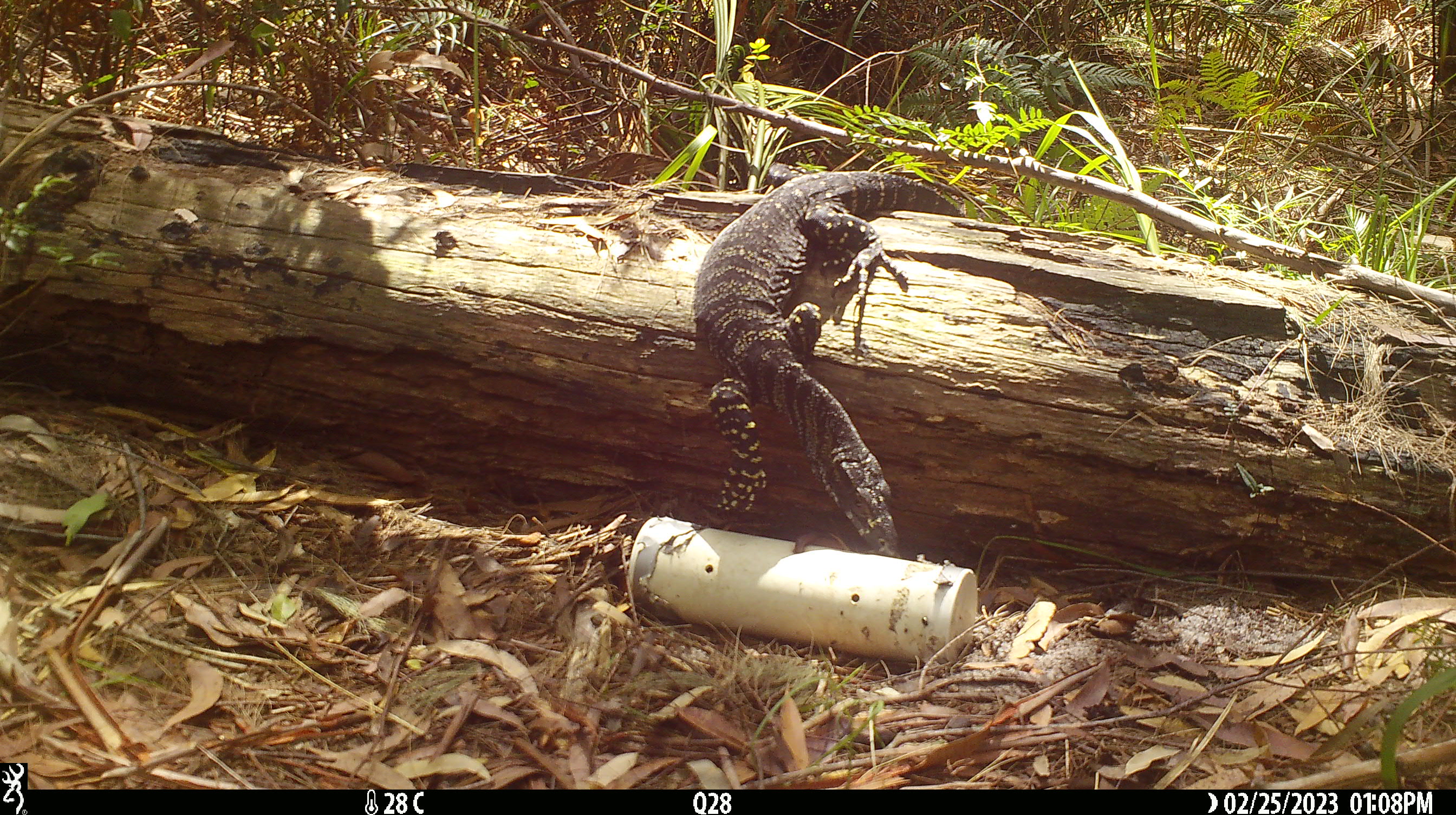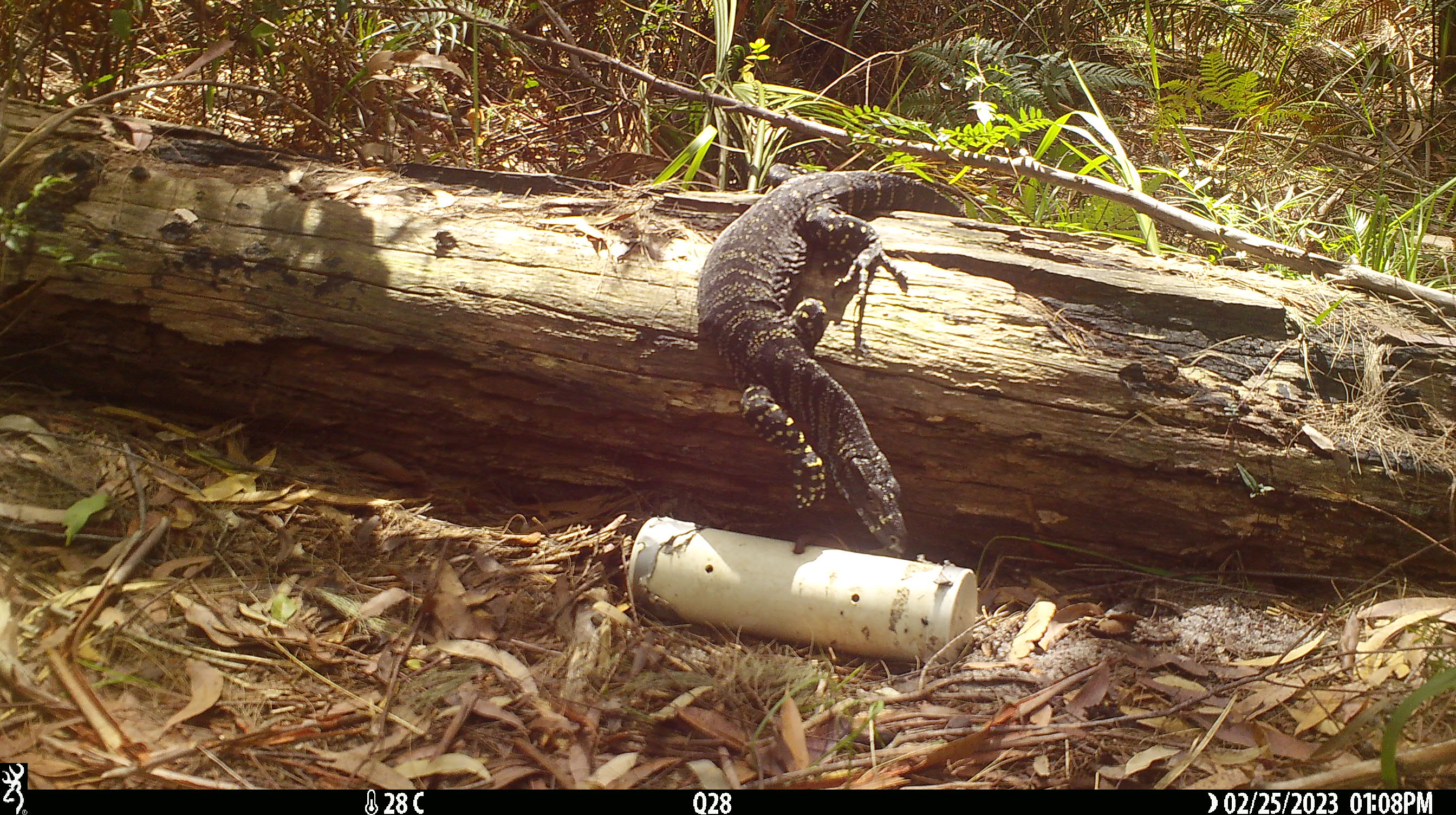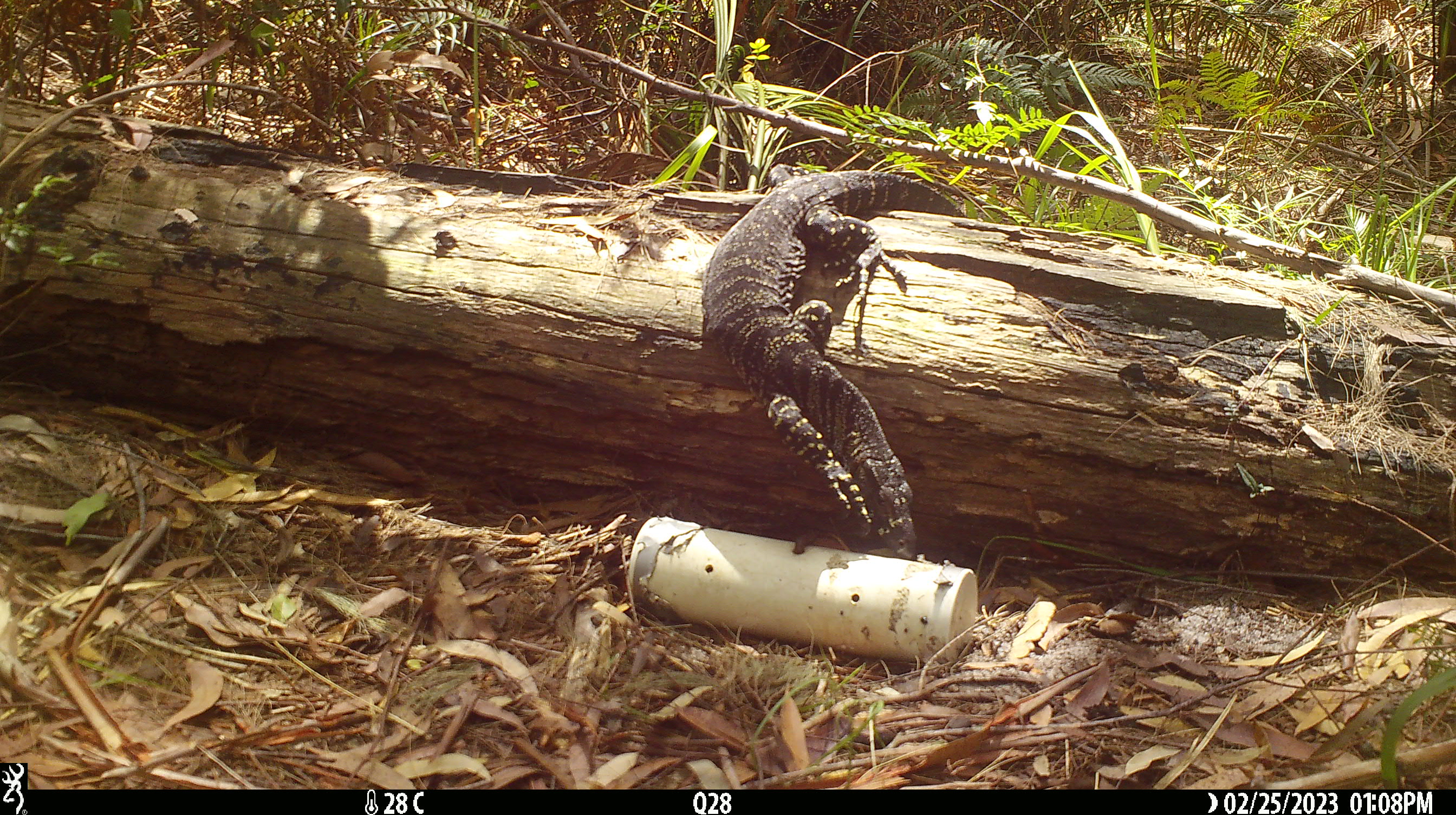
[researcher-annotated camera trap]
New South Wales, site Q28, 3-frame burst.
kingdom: Animalia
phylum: Chordata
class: Reptilia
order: Squamata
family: Varanidae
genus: Varanus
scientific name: Varanus varius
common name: lace monitor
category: goanna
Goanna (lace monitor) (Varanus varius).